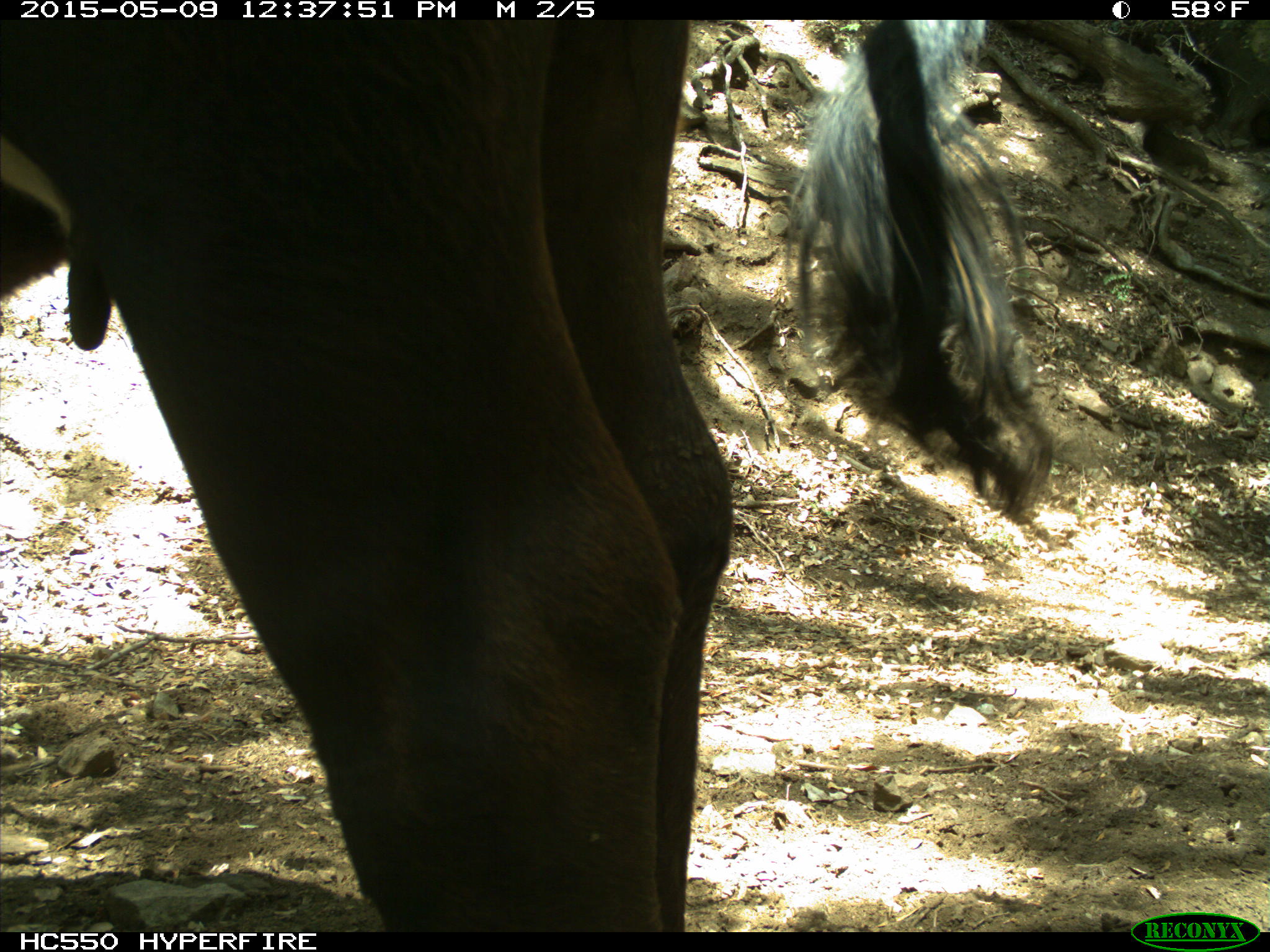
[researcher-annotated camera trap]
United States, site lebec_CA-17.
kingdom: Animalia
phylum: Chordata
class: Mammalia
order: Artiodactyla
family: Bovidae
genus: Bos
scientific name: Bos taurus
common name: domestic cow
Bos taurus (domestic cow).